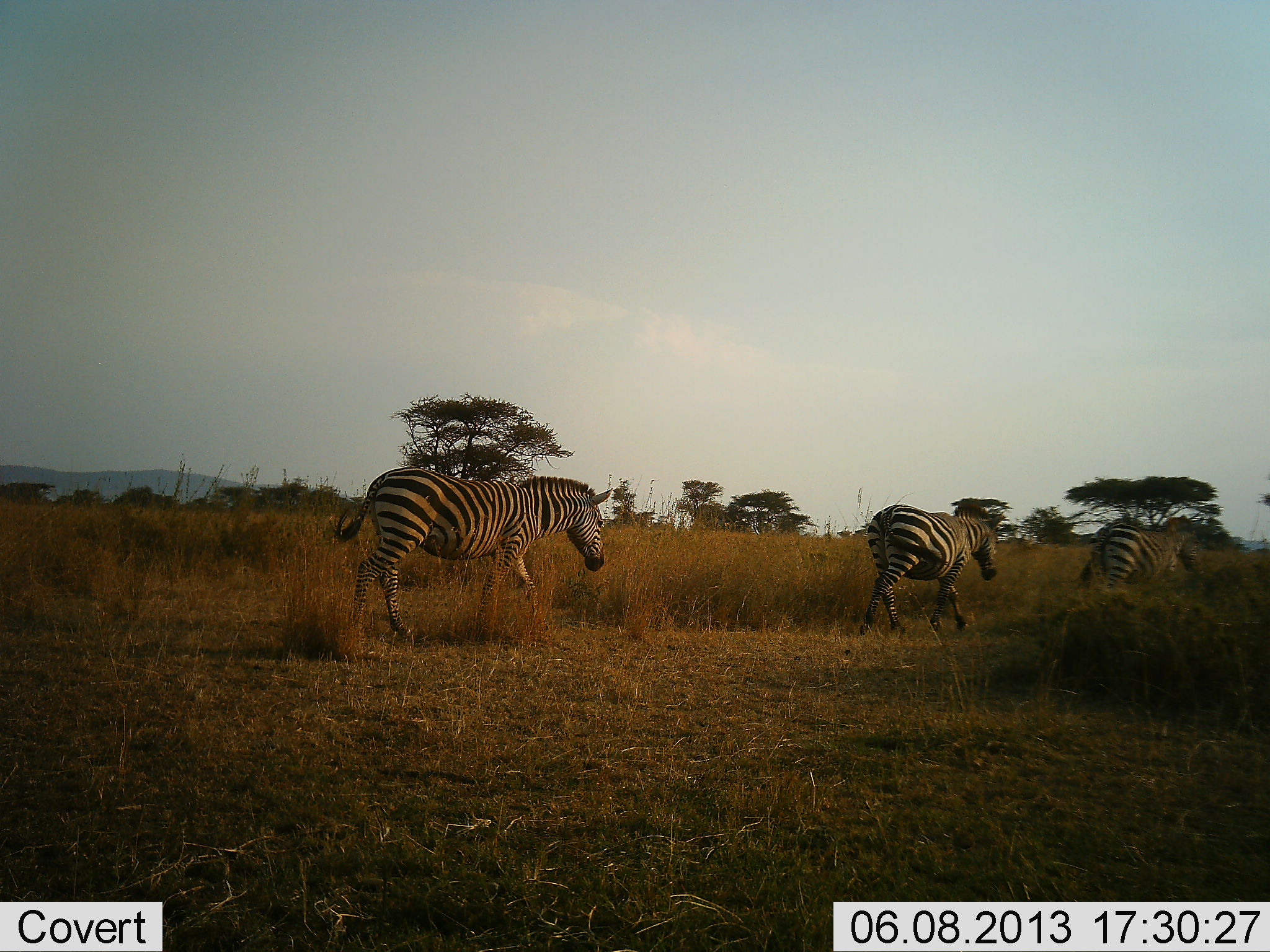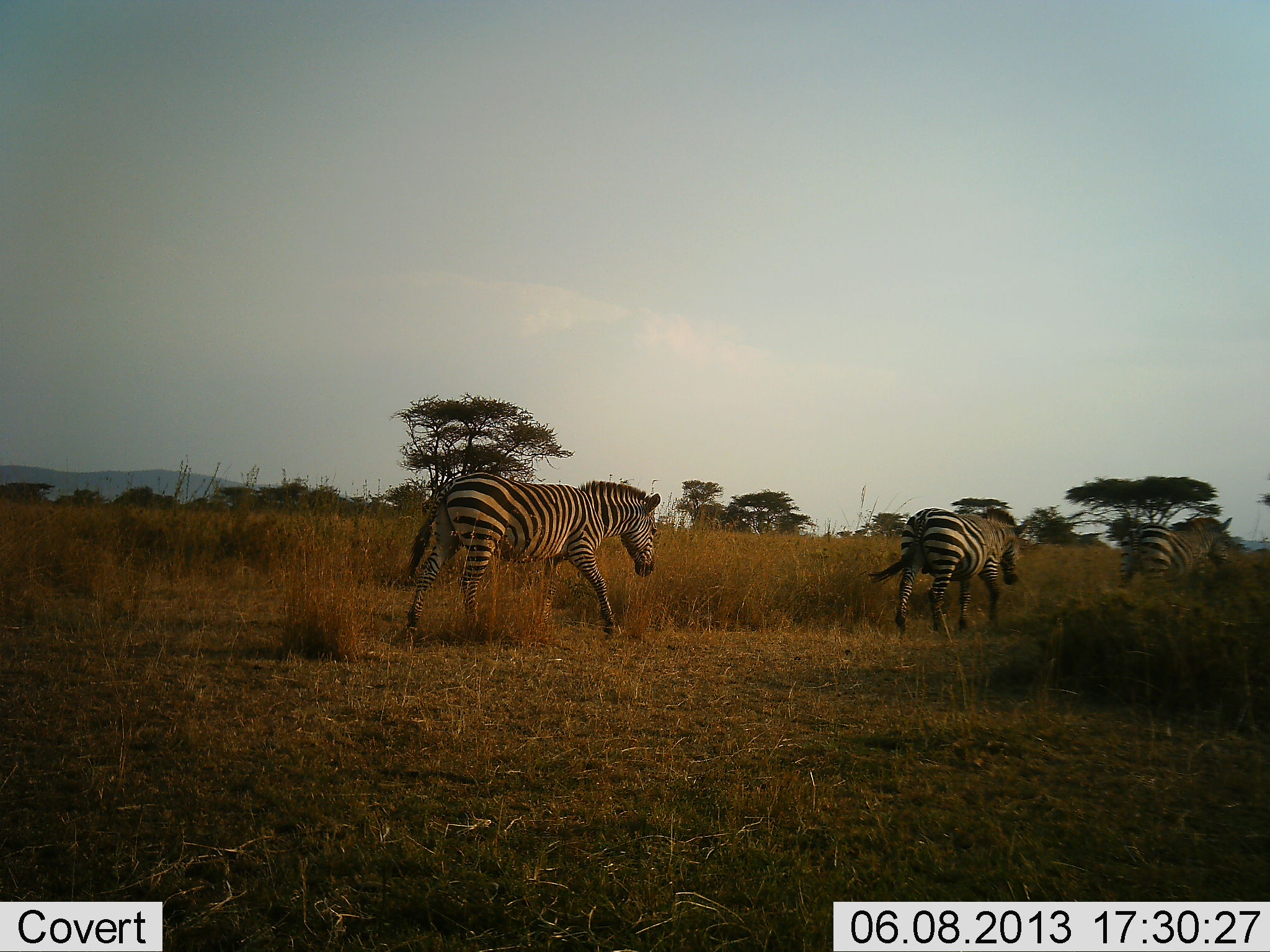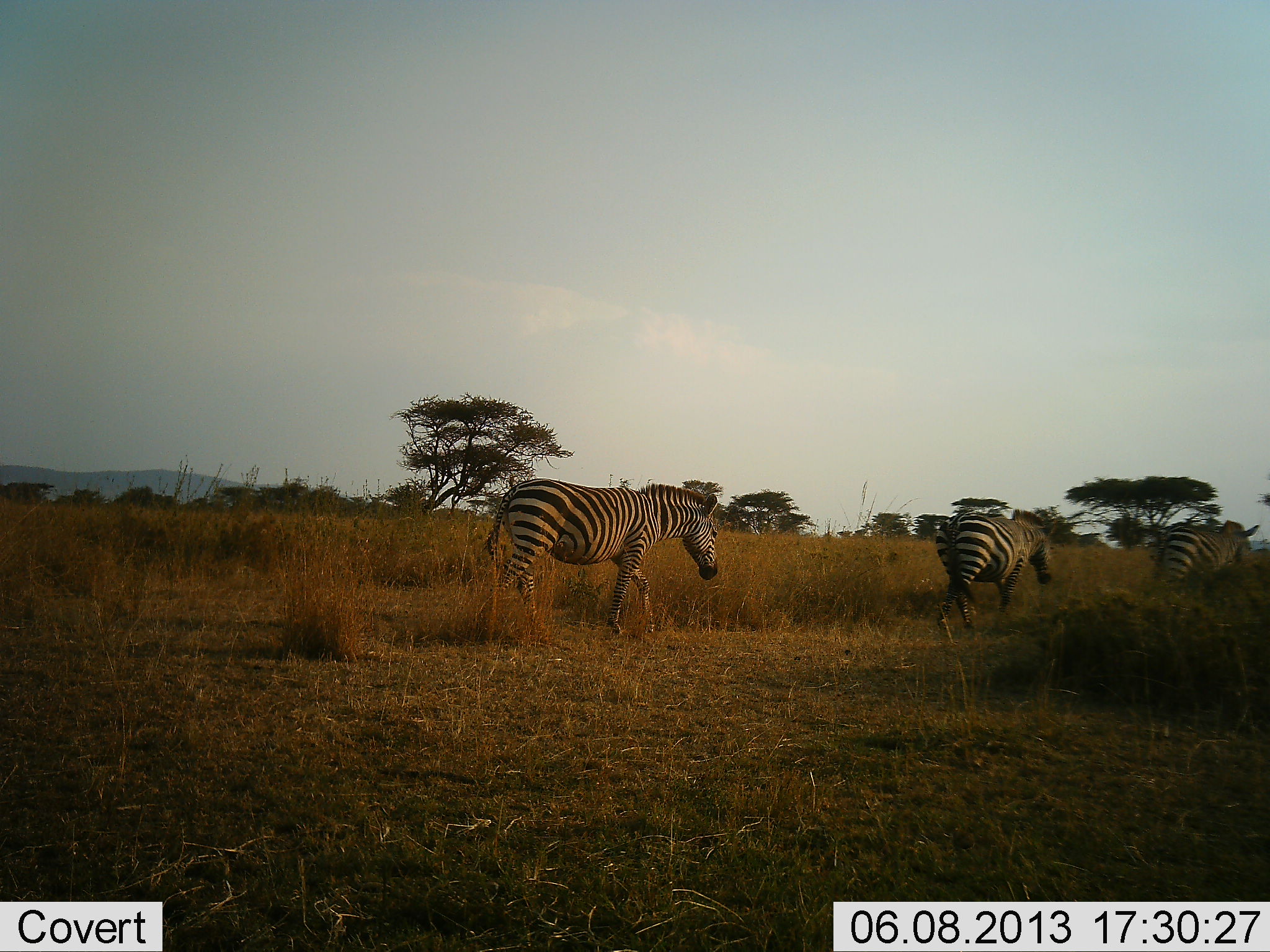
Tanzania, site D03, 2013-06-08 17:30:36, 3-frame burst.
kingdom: Animalia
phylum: Chordata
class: Mammalia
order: Perissodactyla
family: Equidae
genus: Equus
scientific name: Equus quagga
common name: plains zebra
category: zebra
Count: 3.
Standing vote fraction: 0%.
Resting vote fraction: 0%.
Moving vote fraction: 100%.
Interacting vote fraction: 0%.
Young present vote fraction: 0%.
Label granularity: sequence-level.